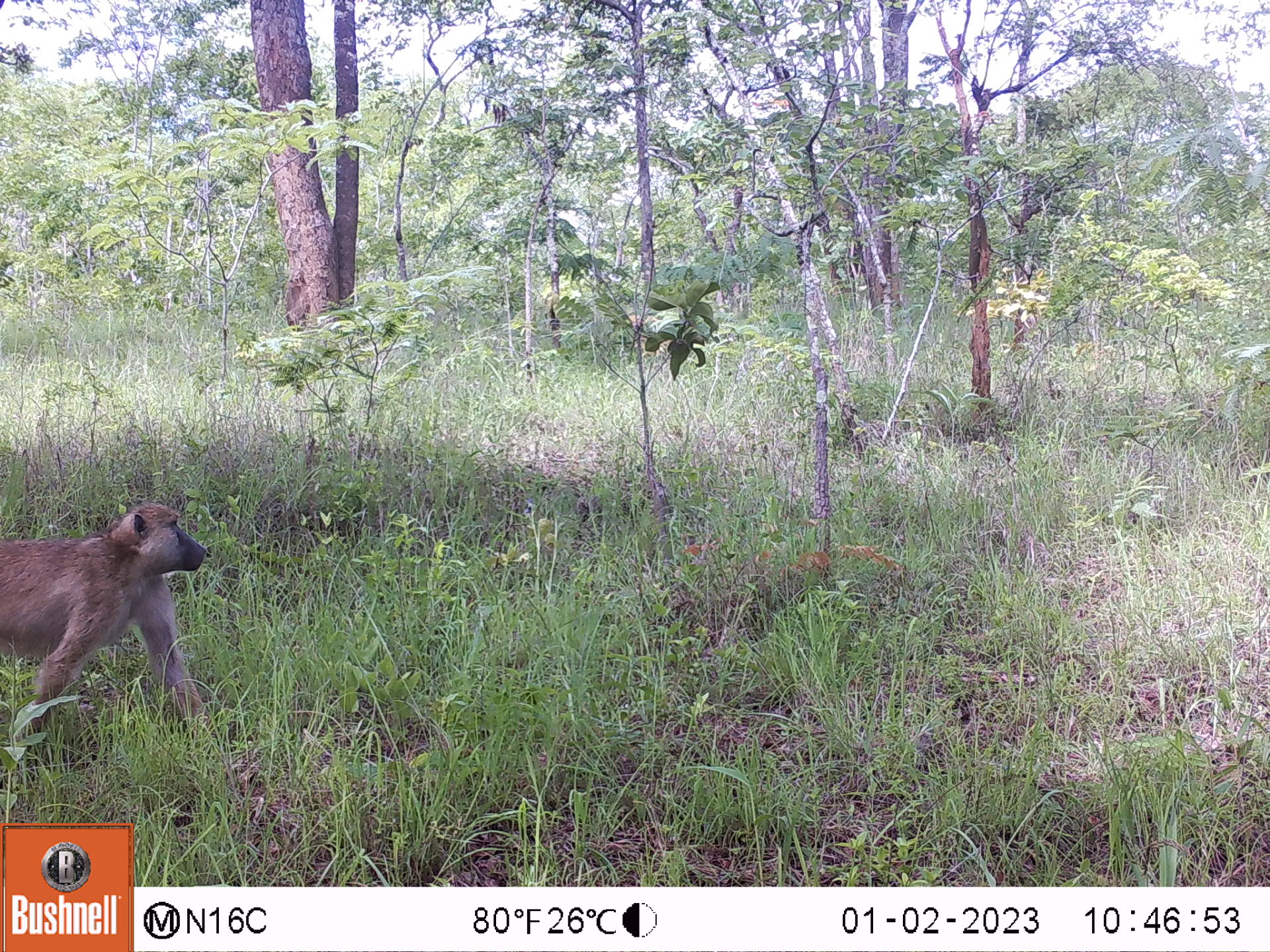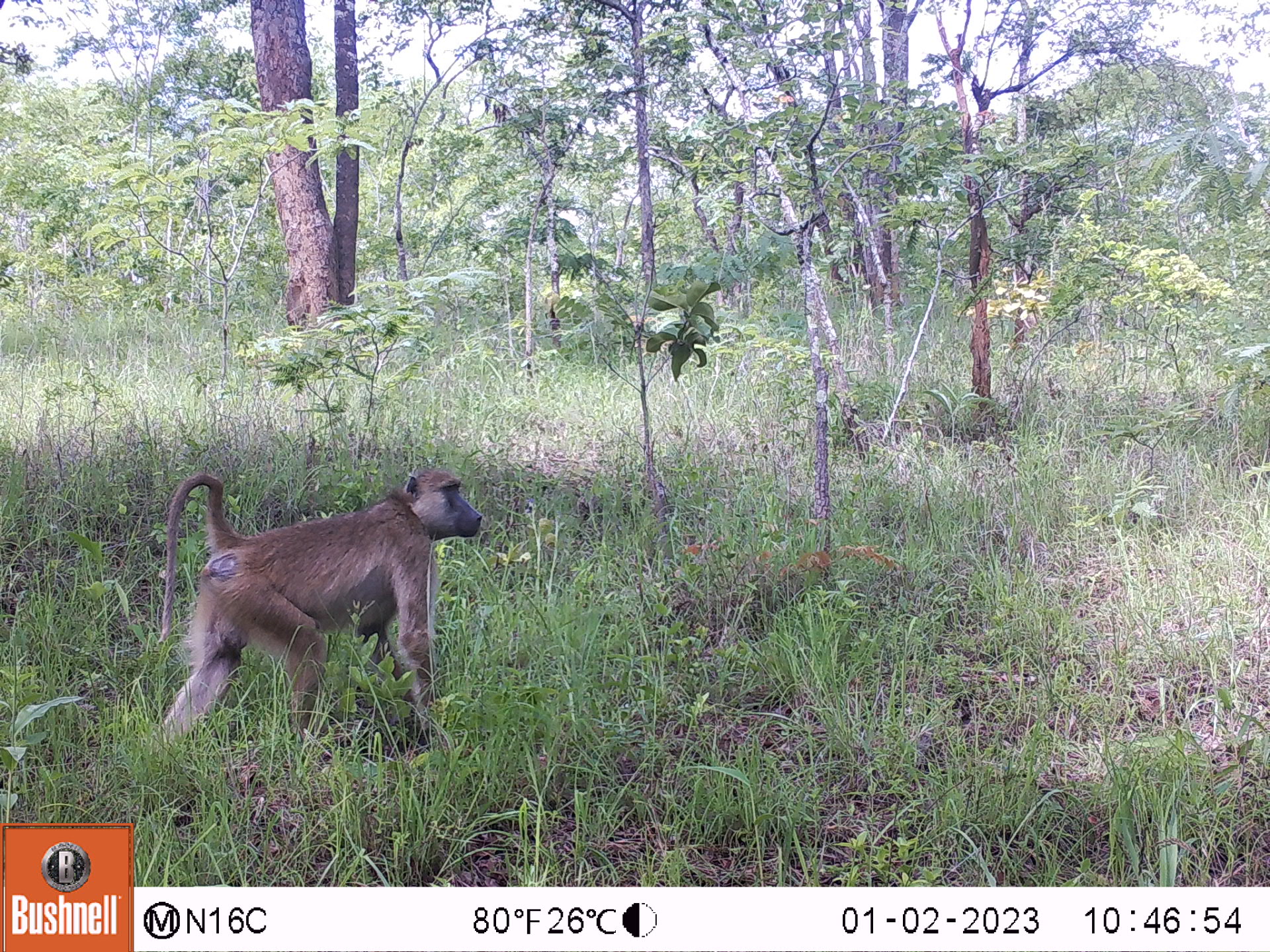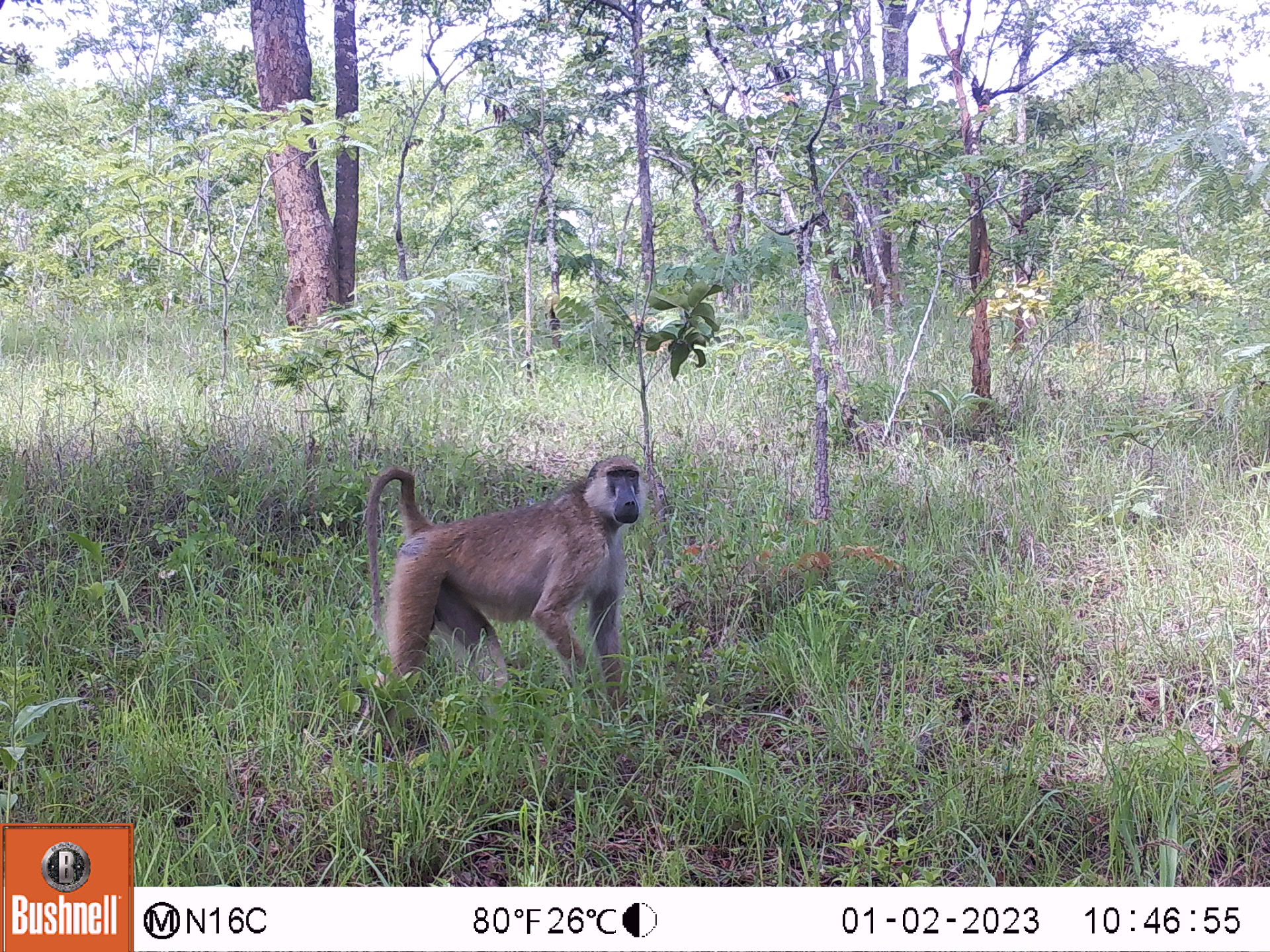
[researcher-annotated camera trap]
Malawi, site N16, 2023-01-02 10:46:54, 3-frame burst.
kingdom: Animalia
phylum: Chordata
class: Mammalia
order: Primates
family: Cercopithecidae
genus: Papio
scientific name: Papio cynocephalus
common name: yellow baboon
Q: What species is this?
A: Yellow baboon (Papio cynocephalus).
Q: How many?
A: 1.